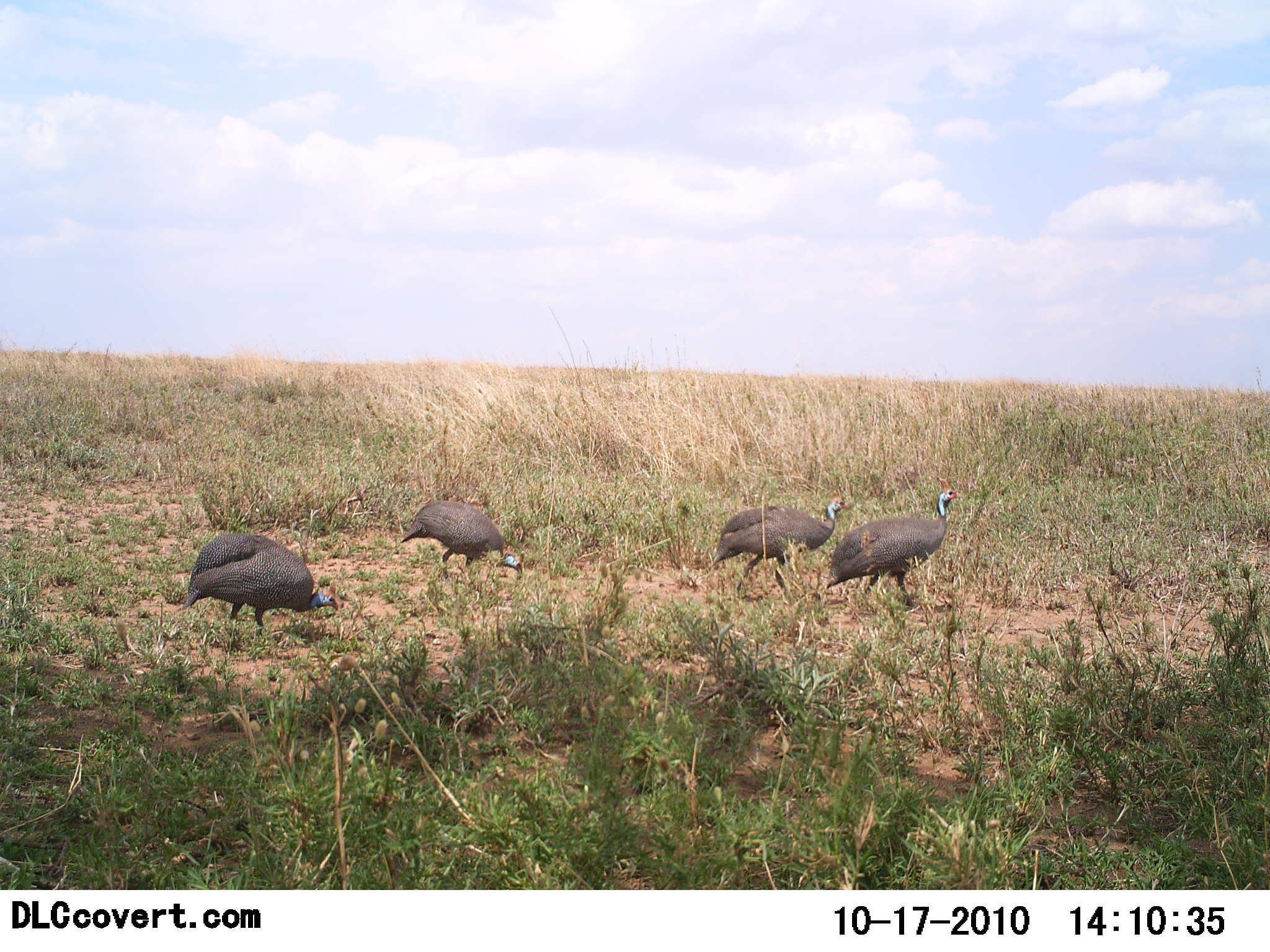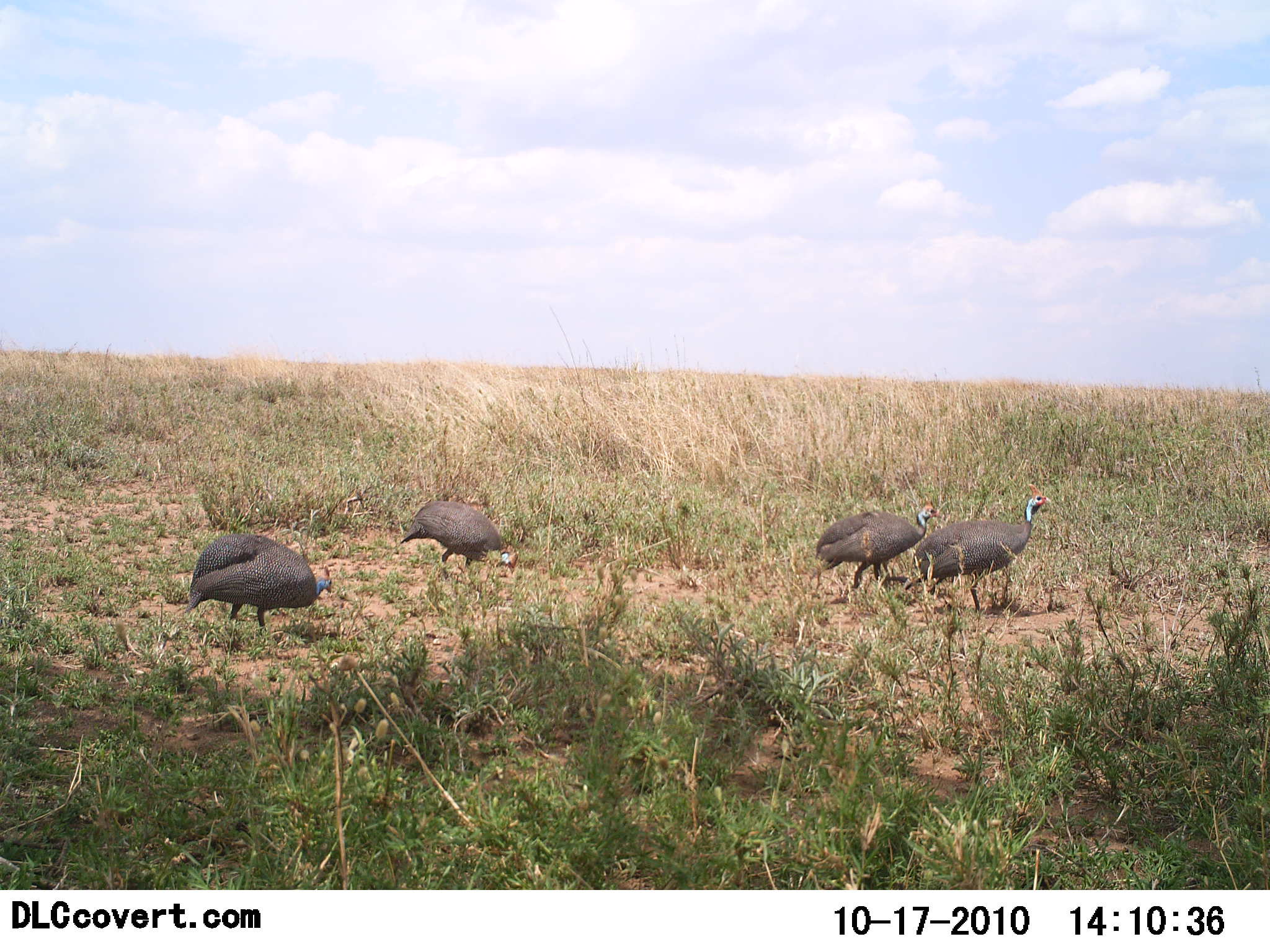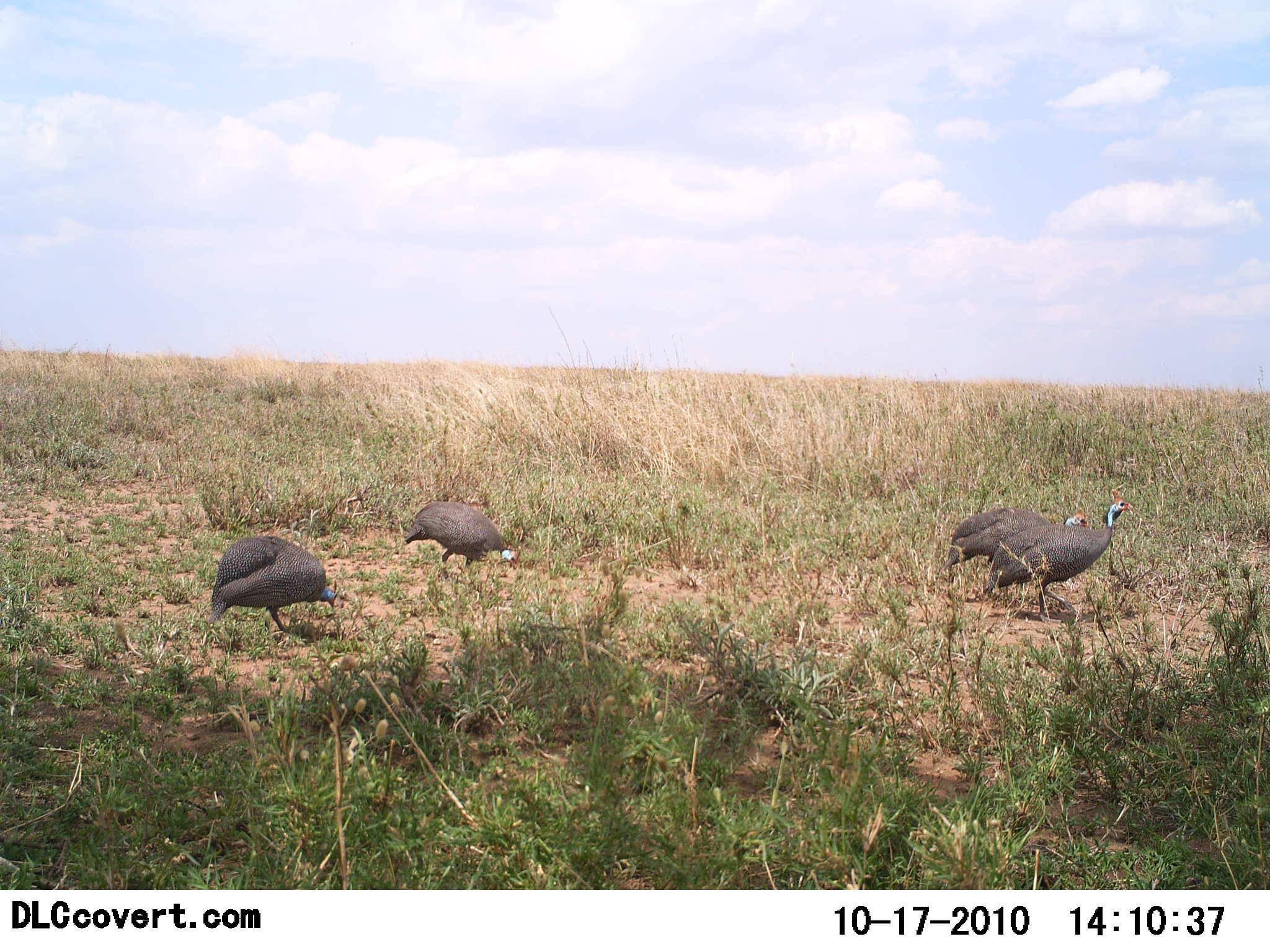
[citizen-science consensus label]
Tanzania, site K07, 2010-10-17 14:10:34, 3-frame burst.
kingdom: Animalia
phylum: Chordata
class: Aves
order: Galliformes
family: Numididae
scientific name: Numididae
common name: guinea fowl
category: guineafowl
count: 4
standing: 21%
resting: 0%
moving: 89%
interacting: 0%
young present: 0%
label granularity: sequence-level